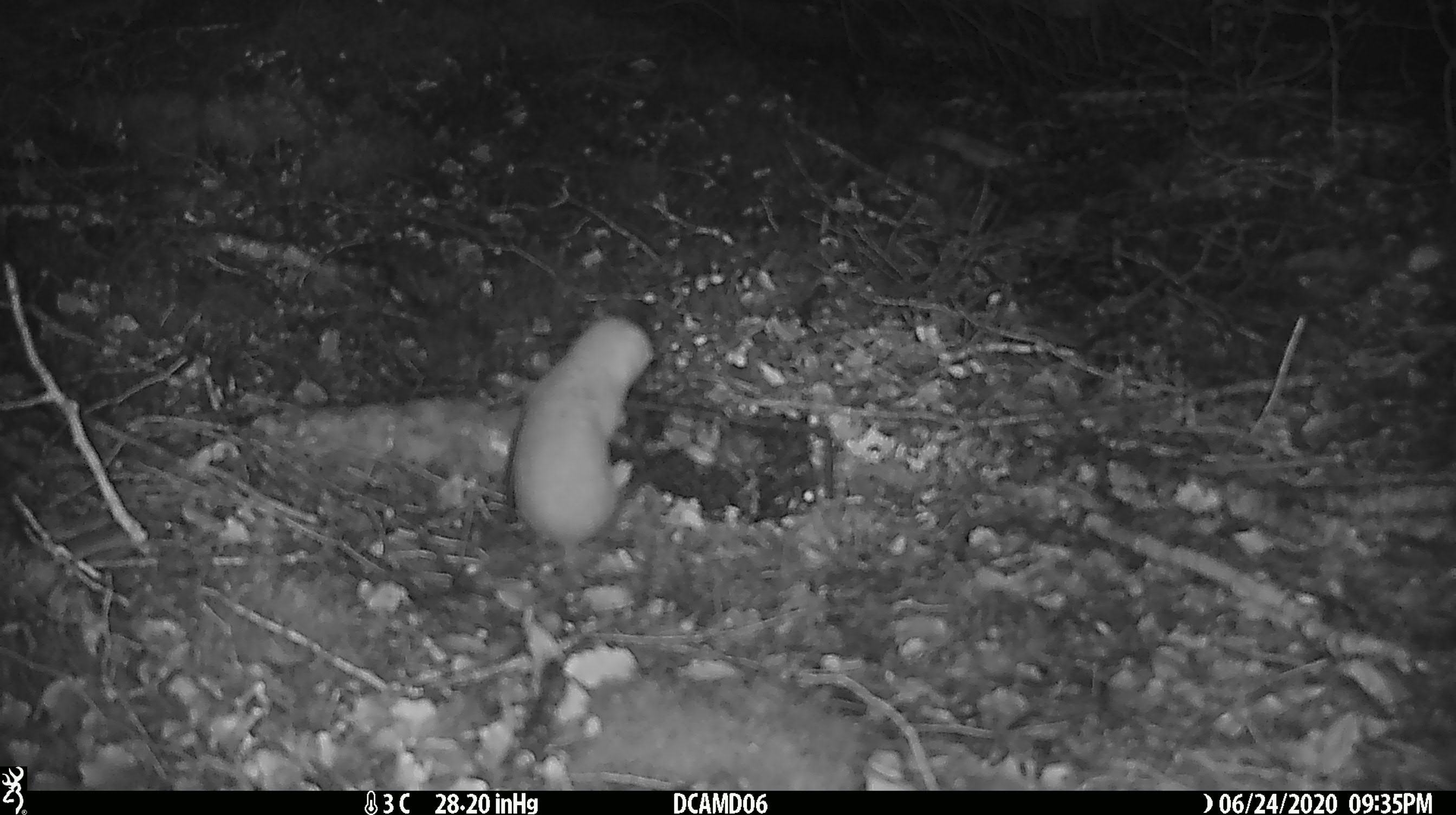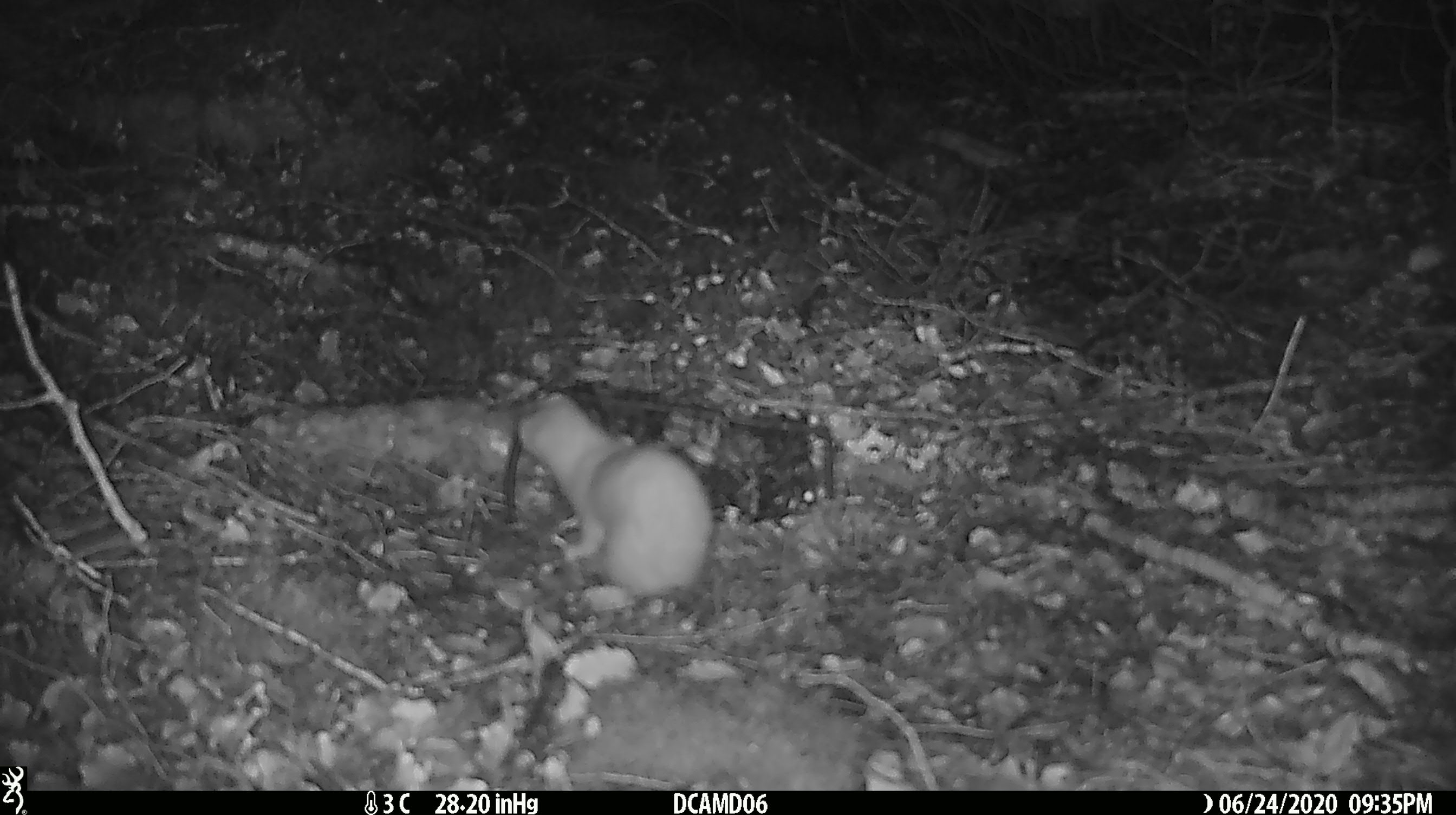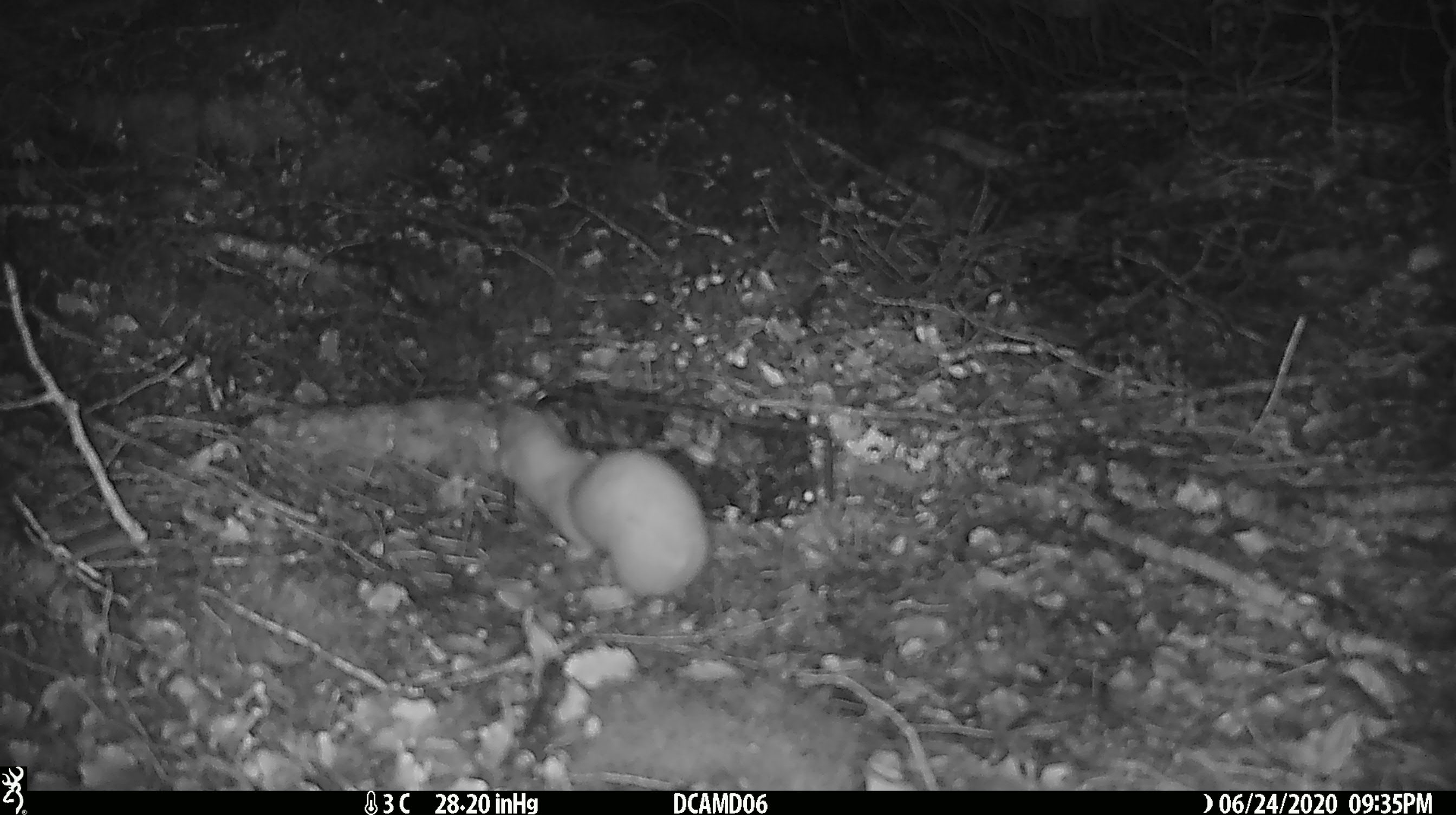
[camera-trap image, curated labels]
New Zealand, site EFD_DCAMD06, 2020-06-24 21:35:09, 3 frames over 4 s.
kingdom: Animalia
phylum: Chordata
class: Mammalia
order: Carnivora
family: Mustelidae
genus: Mustela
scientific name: Mustela nivalis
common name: least weasel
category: weasel